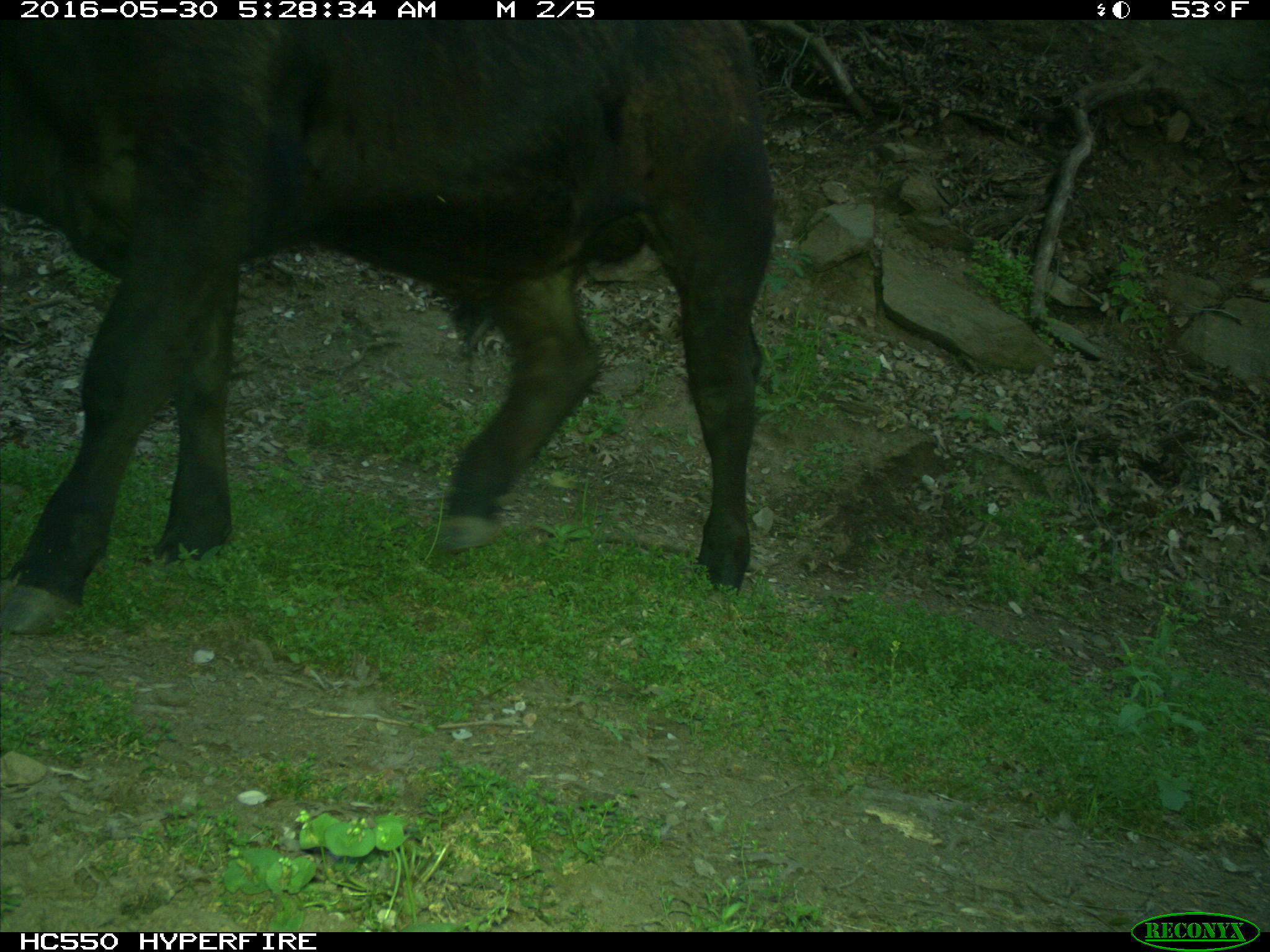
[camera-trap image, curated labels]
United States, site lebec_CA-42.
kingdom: Animalia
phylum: Chordata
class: Mammalia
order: Artiodactyla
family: Bovidae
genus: Bos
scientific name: Bos taurus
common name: domestic cow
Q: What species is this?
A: Bos taurus (domestic cow).